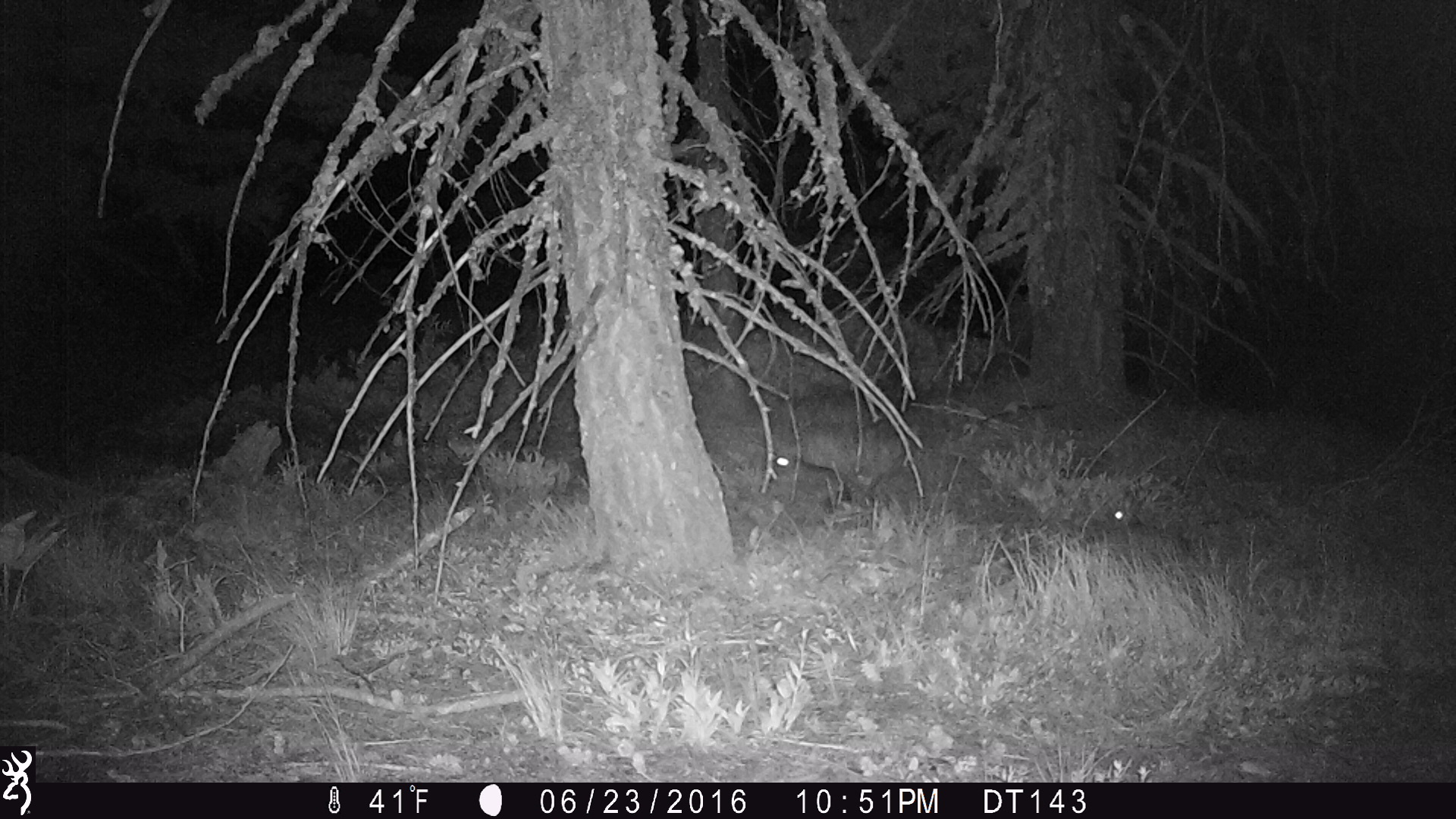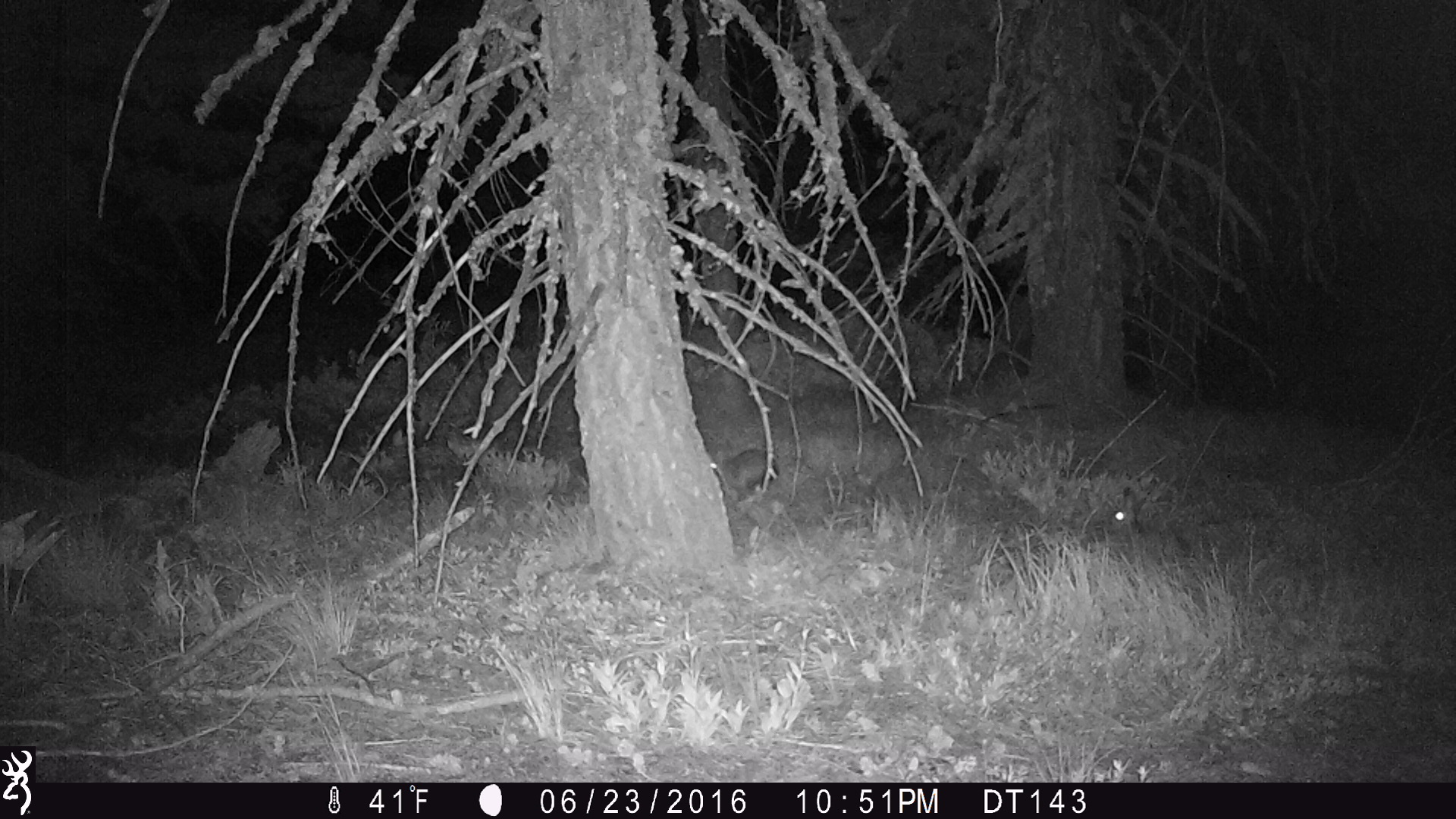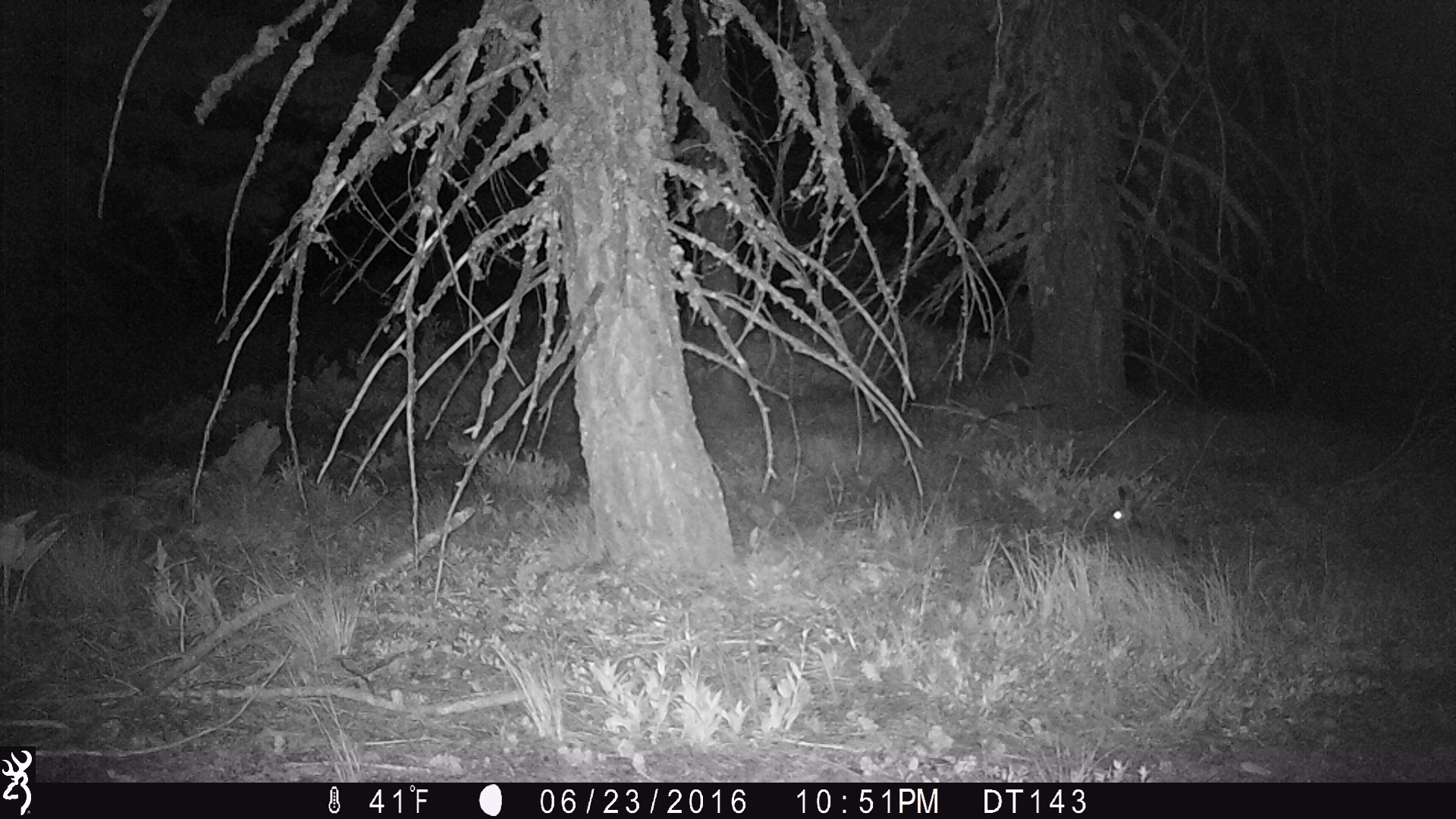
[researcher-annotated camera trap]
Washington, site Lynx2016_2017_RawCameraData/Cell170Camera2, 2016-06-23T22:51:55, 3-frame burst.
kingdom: Animalia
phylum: Chordata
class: Mammalia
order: Lagomorpha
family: Leporidae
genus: Lepus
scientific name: Lepus americanus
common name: snowshoe hare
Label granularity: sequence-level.